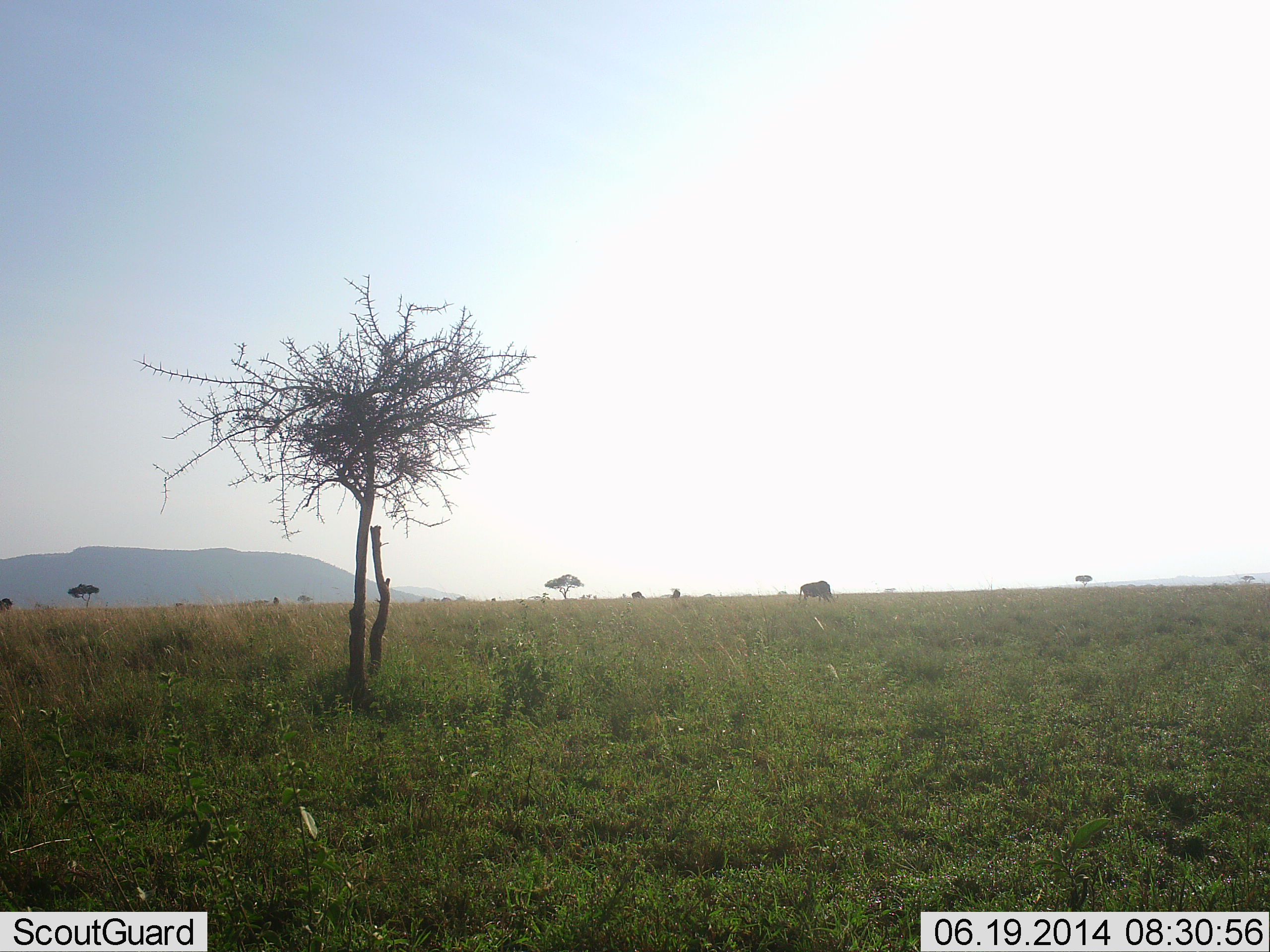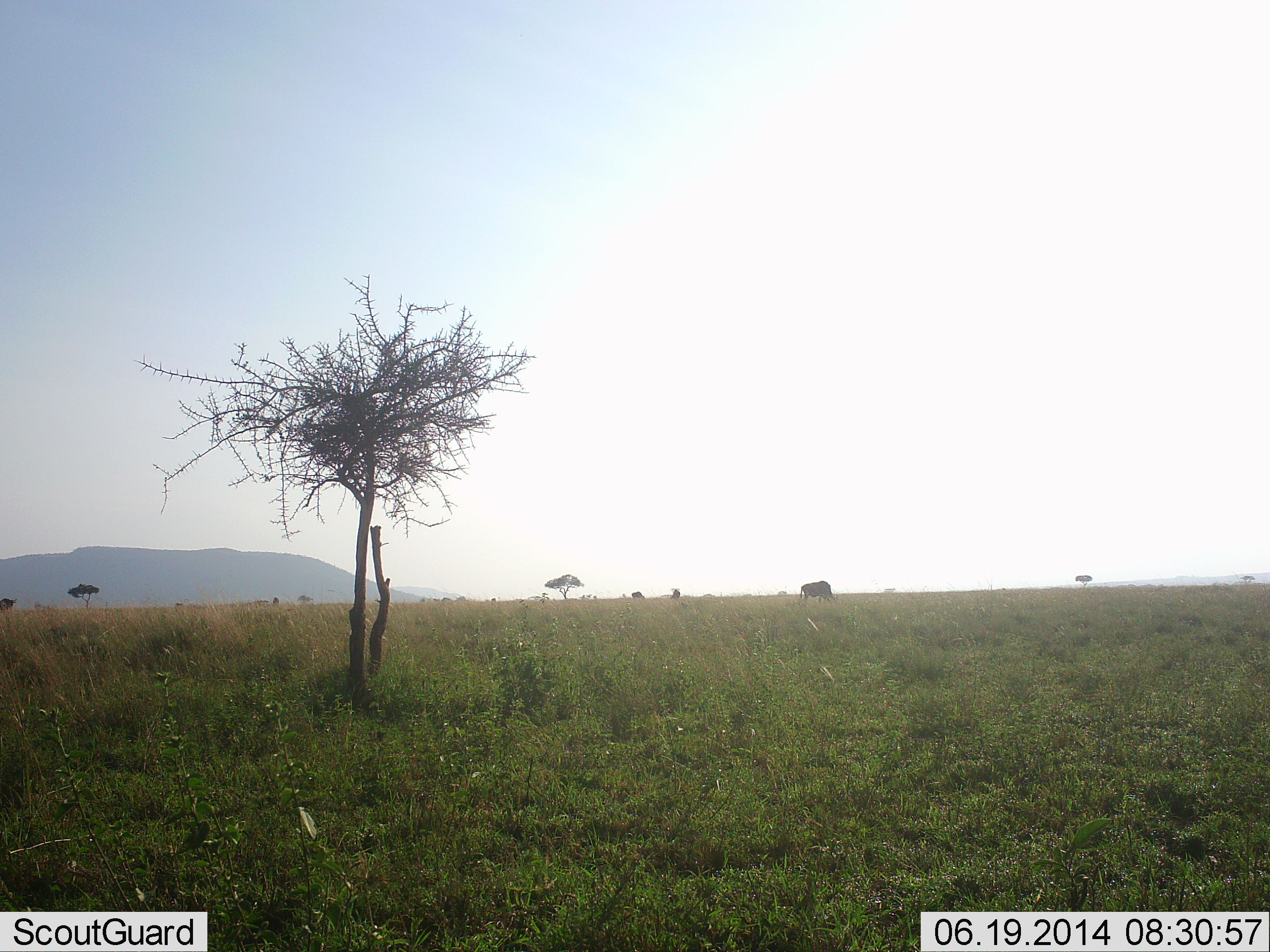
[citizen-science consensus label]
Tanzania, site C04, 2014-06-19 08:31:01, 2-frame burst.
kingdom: Animalia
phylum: Chordata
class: Mammalia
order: Artiodactyla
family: Bovidae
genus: Connochaetes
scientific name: Connochaetes taurinus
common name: blue wildebeest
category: wildebeest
Wildebeest (blue wildebeest) (Connochaetes taurinus), count 2. Behavior (volunteer vote fractions): standing 12%, resting 0%, moving 0%, interacting 0%. Young present (vote fraction): 0%. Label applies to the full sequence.